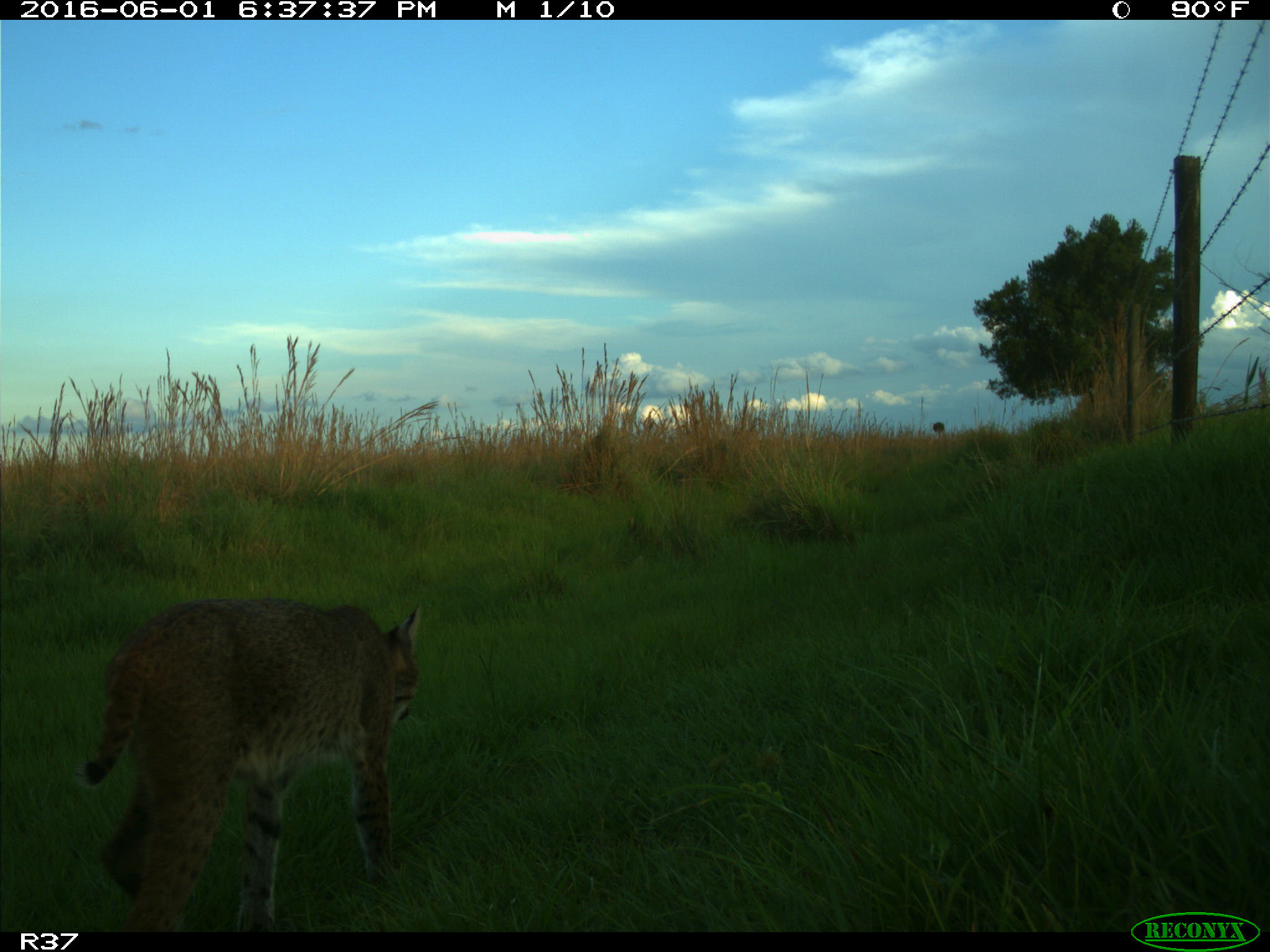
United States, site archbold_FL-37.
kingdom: Animalia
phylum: Chordata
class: Mammalia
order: Carnivora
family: Felidae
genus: Lynx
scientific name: Lynx rufus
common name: bobcat